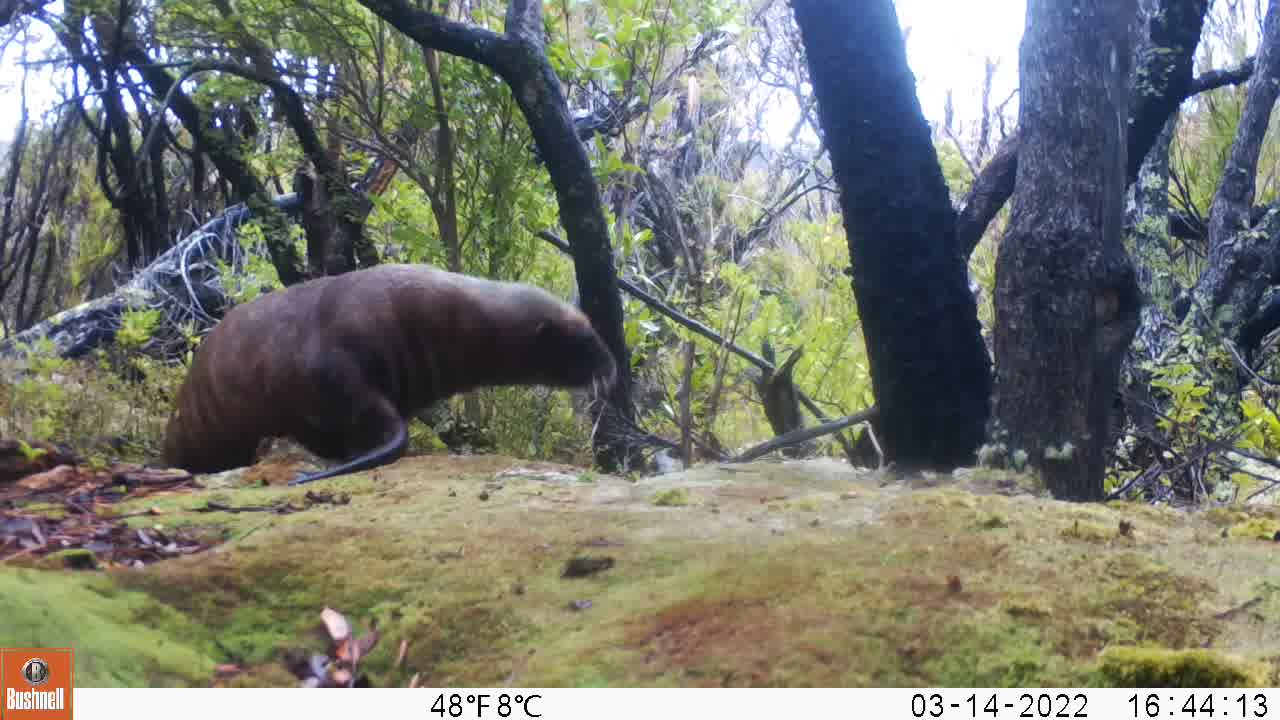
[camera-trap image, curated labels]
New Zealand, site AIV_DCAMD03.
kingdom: Animalia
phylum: Chordata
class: Mammalia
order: Carnivora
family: Otariidae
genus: Phocarctos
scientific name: Phocarctos hookeri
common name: new zealand sea lion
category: sealion